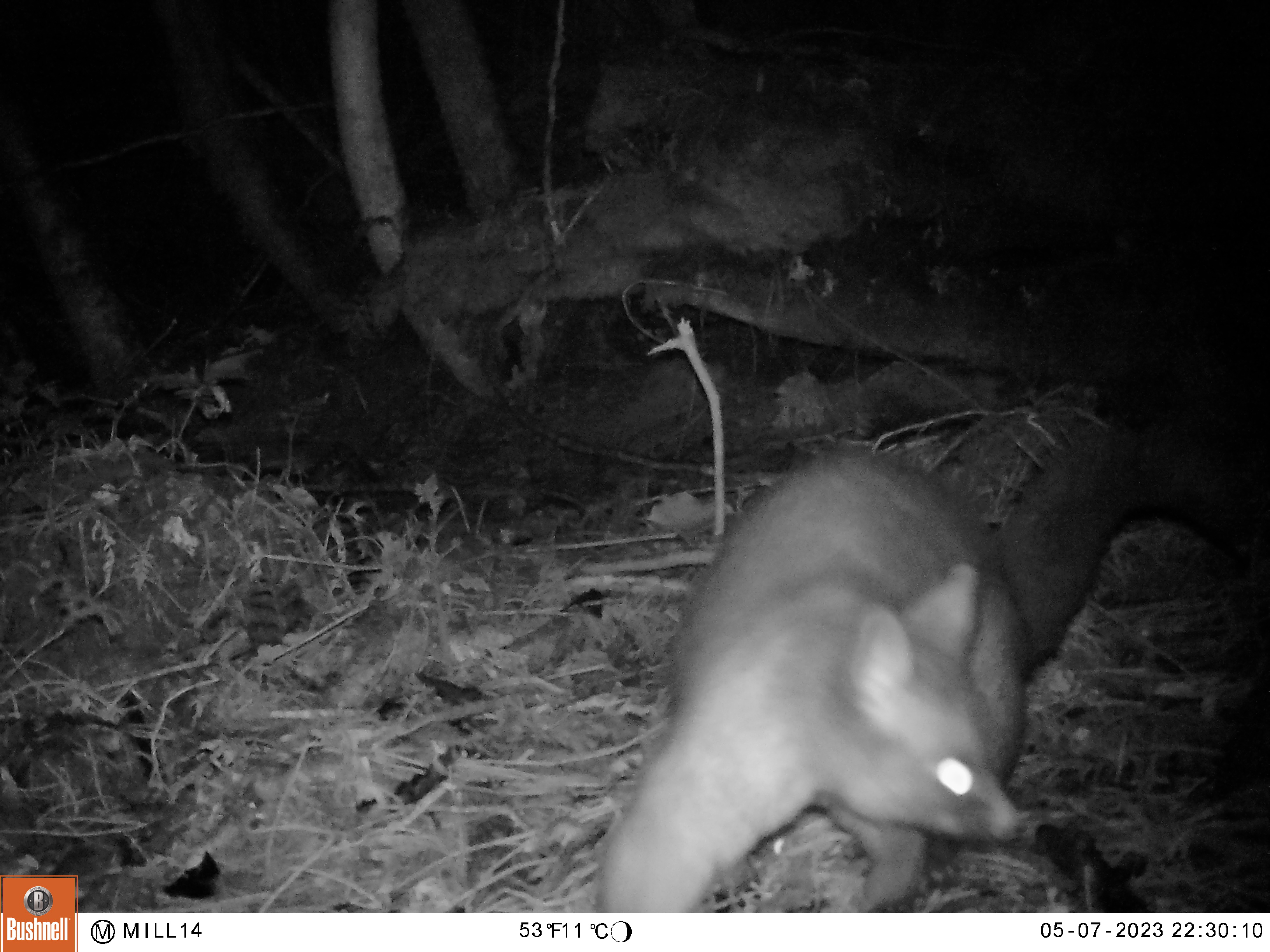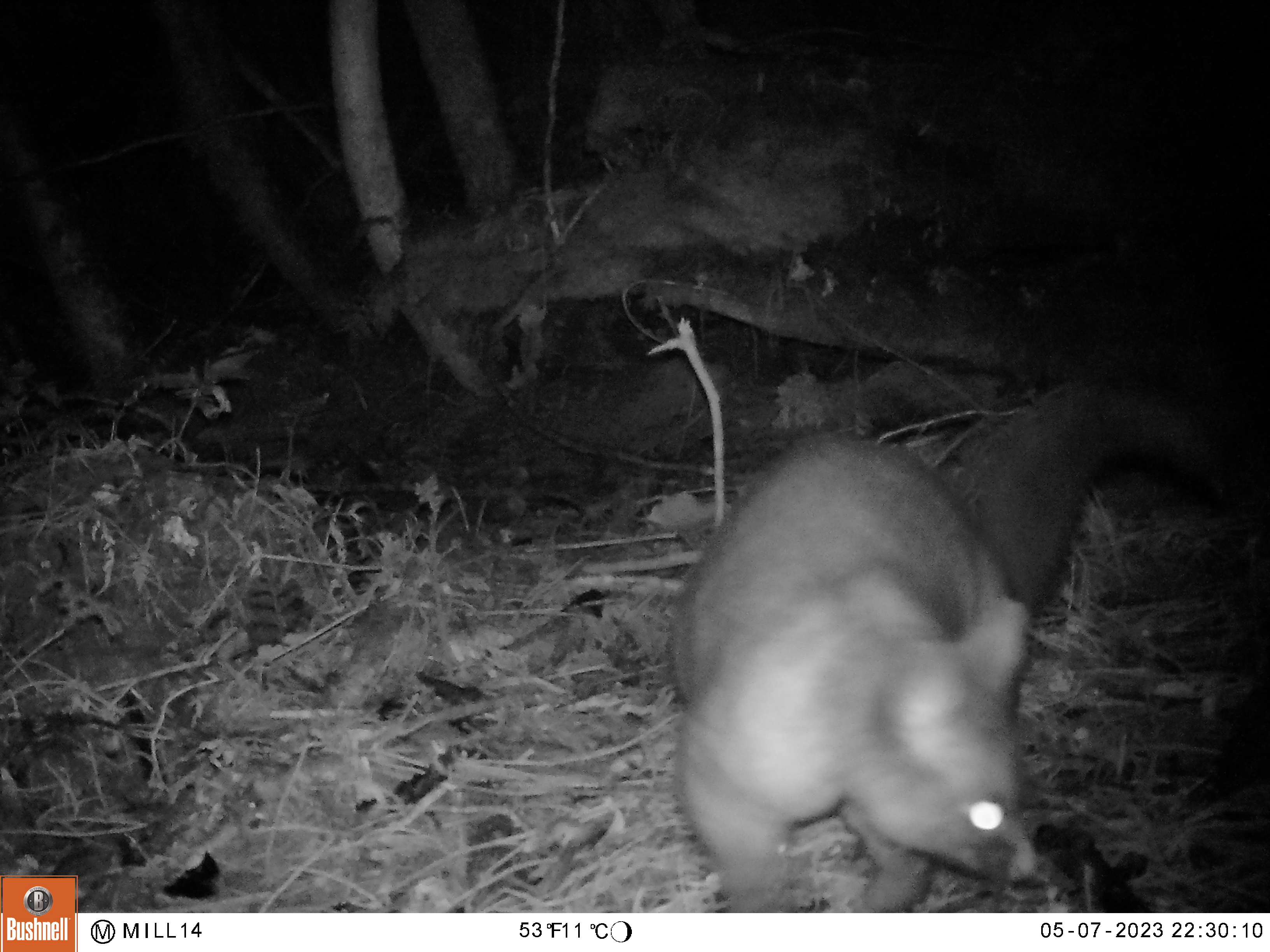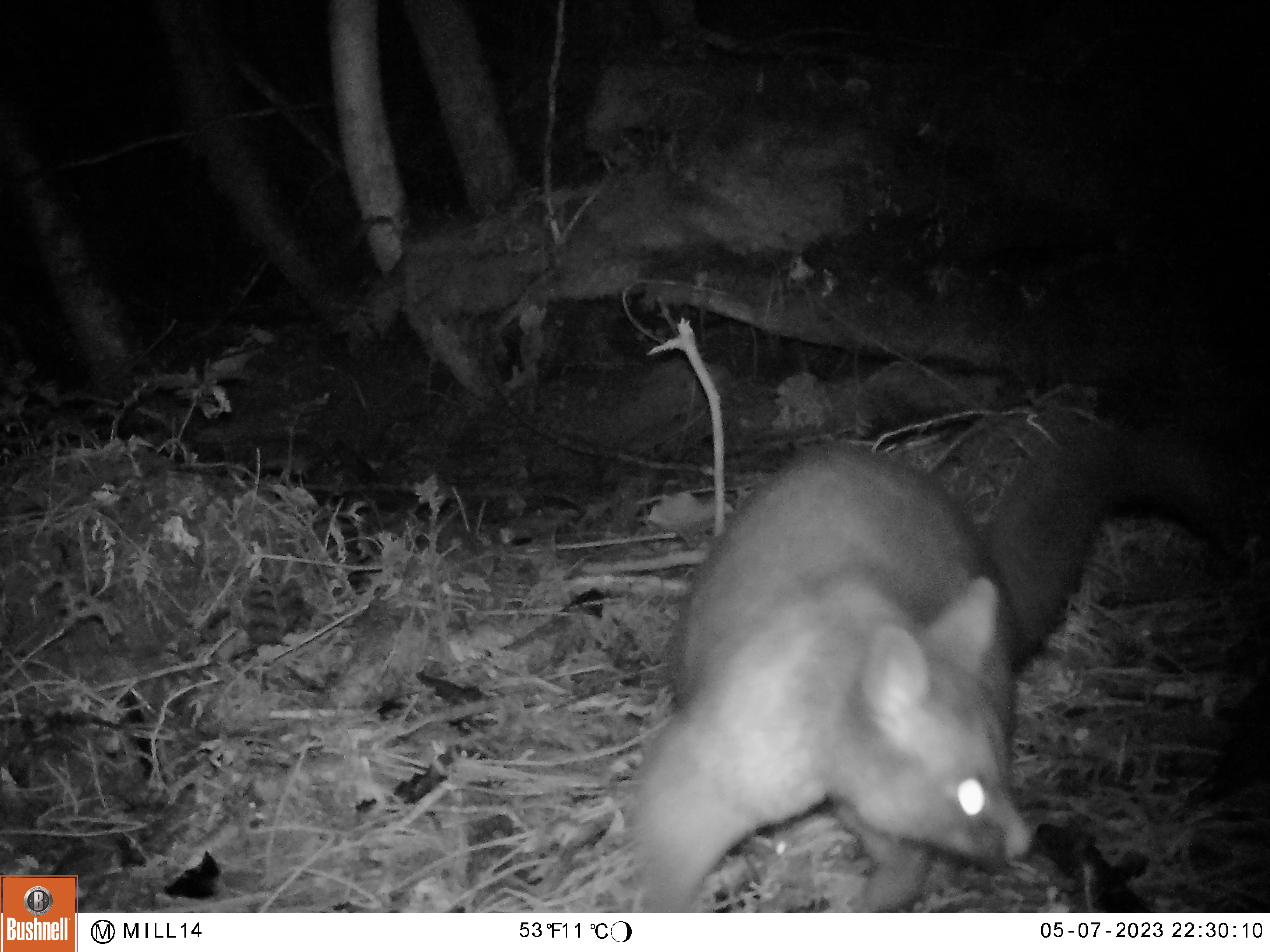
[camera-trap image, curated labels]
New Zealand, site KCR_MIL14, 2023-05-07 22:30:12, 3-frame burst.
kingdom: Animalia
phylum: Chordata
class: Mammalia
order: Diprotodontia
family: Phalangeridae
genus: Trichosurus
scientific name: Trichosurus vulpecula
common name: common brushtail possum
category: possum